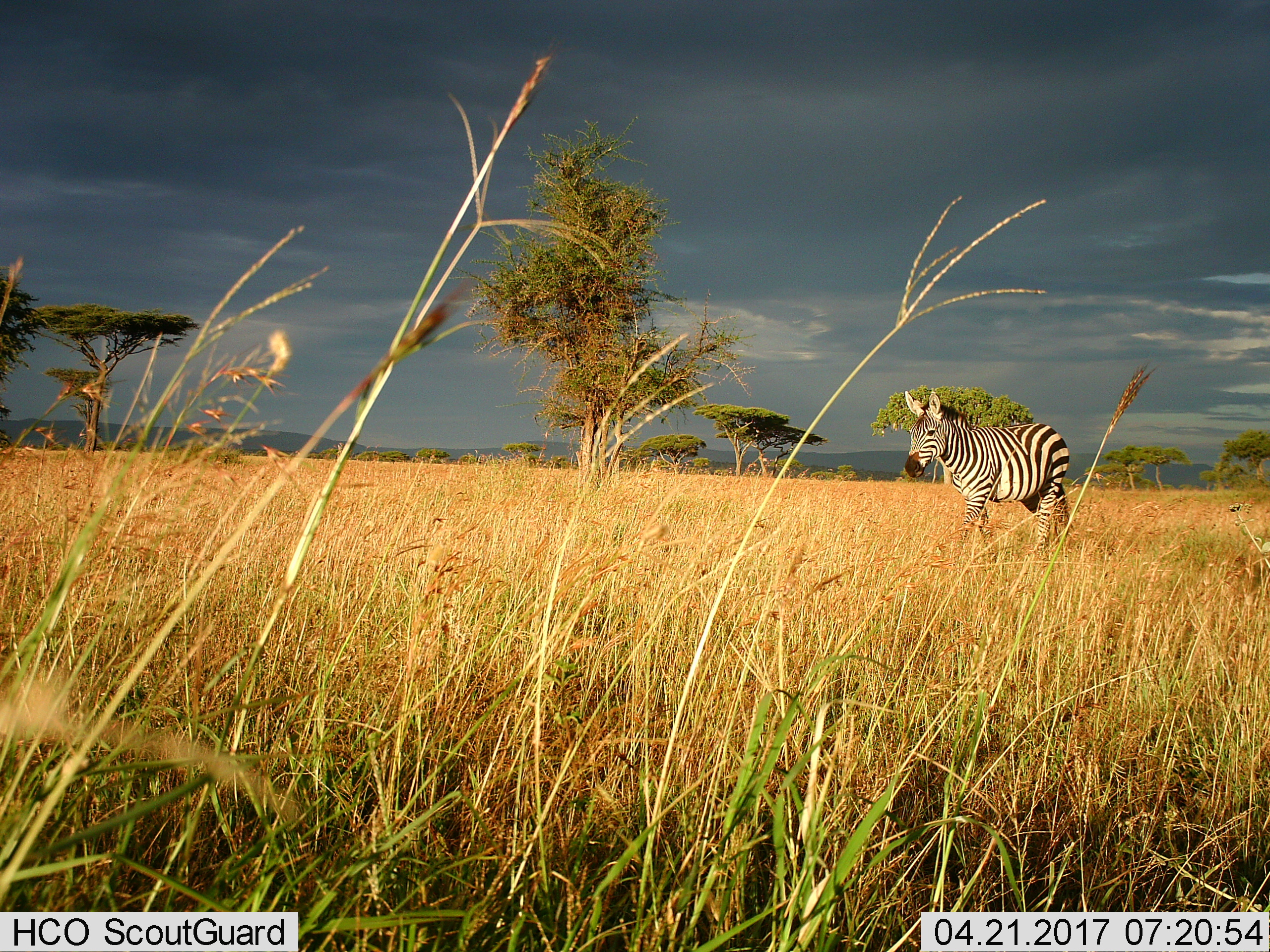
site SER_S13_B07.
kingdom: Animalia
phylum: Chordata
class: Mammalia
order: Perissodactyla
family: Equidae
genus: Equus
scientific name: Equus quagga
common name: plains zebra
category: zebraplains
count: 1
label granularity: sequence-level